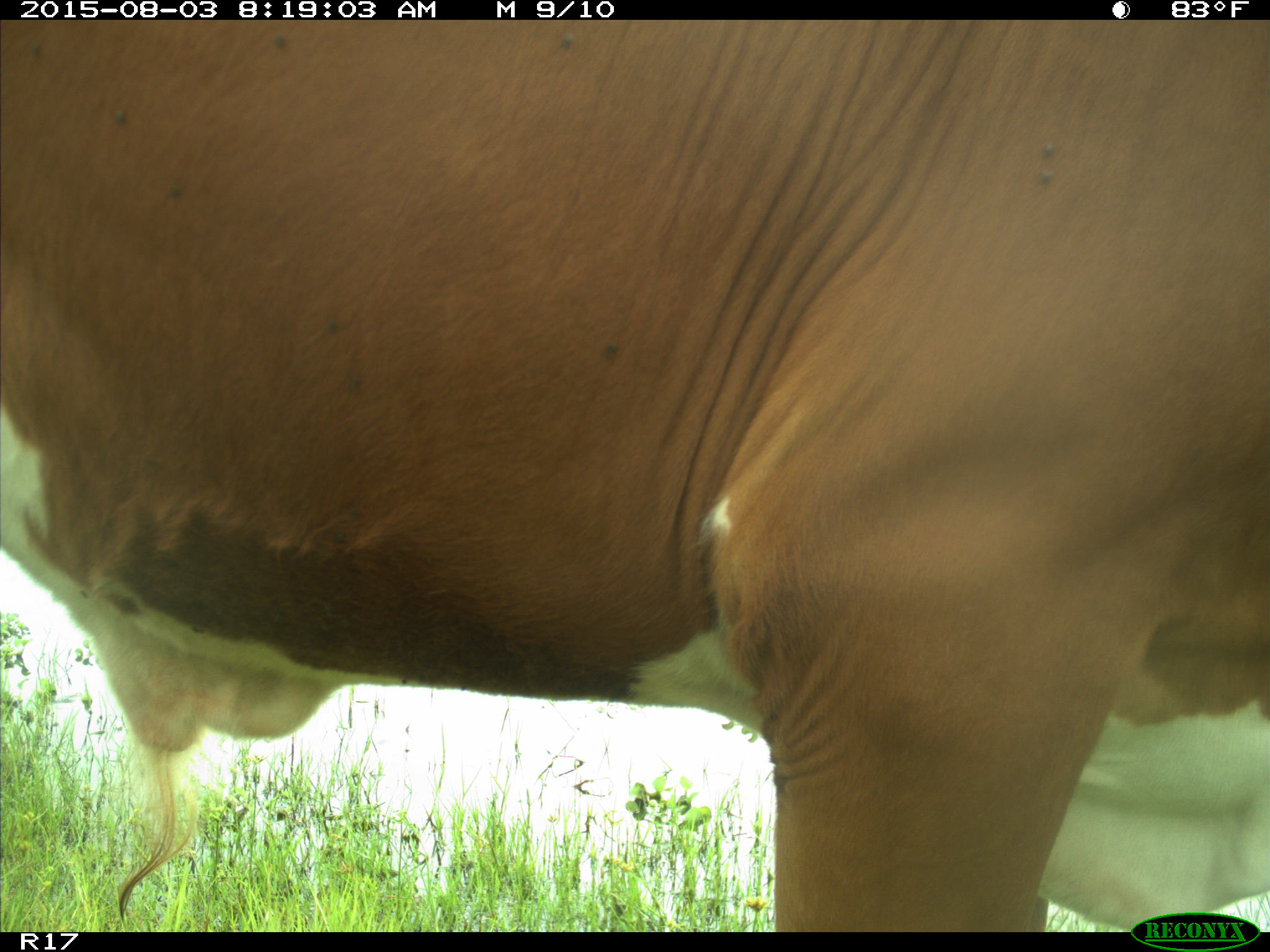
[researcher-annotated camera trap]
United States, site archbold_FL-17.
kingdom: Animalia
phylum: Chordata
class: Mammalia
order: Artiodactyla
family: Bovidae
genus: Bos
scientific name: Bos taurus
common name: domestic cow